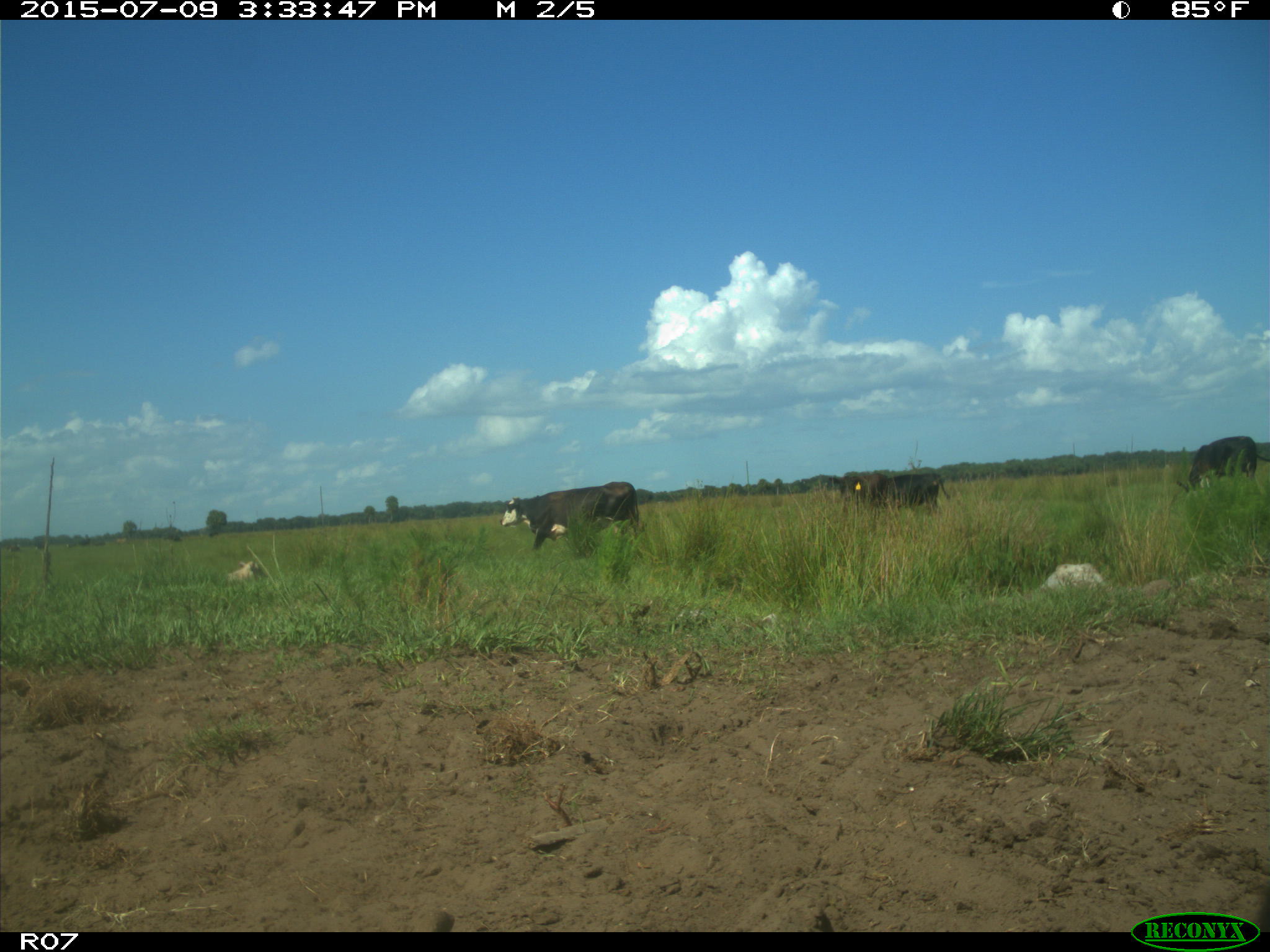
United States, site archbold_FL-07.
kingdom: Animalia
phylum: Chordata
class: Mammalia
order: Artiodactyla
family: Bovidae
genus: Bos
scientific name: Bos taurus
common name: domestic cow